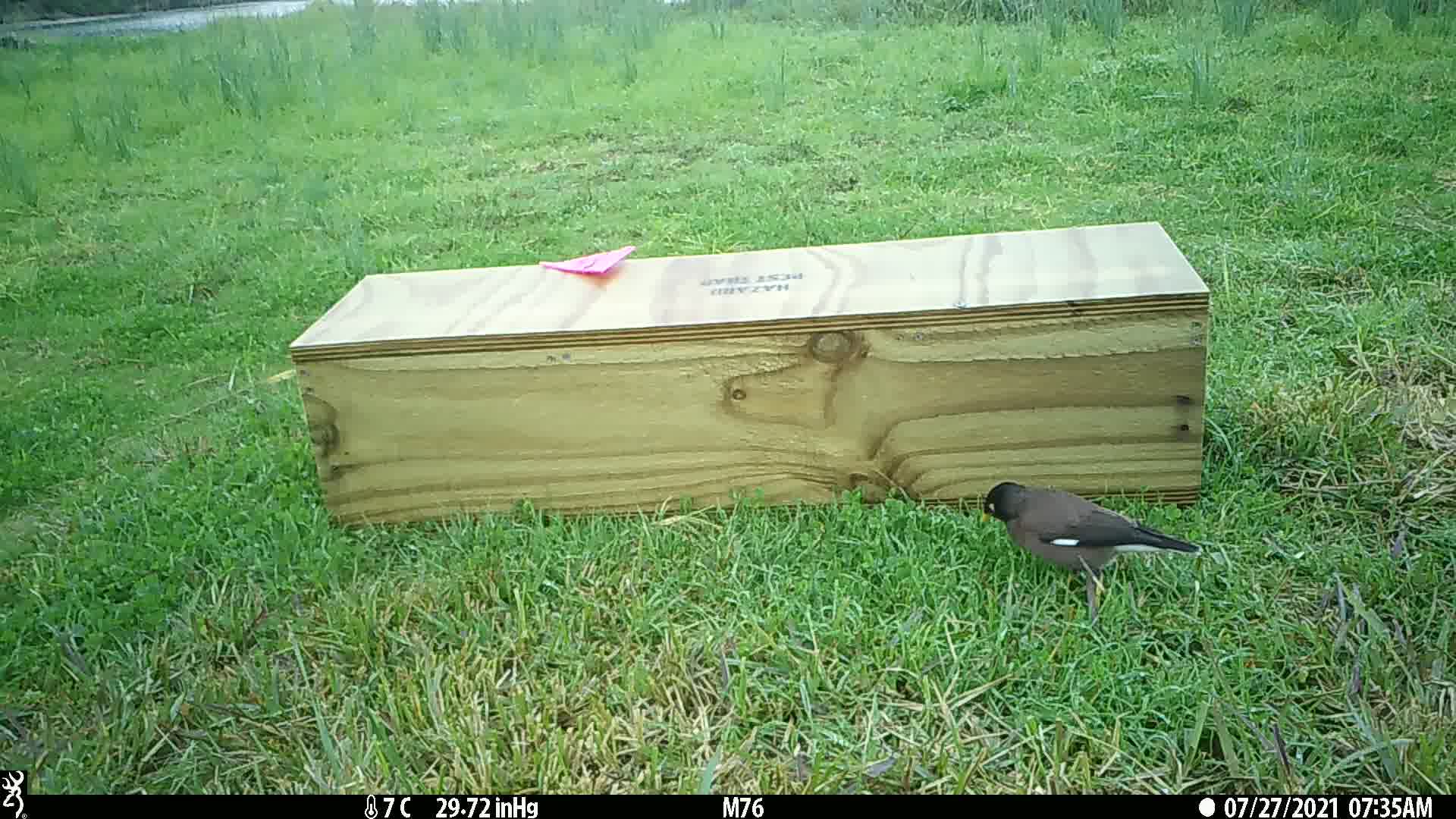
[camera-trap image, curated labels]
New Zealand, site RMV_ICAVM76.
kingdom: Animalia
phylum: Chordata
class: Aves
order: Passeriformes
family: Sturnidae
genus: Acridotheres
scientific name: Acridotheres tristis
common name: common myna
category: myna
Myna (common myna) (Acridotheres tristis).